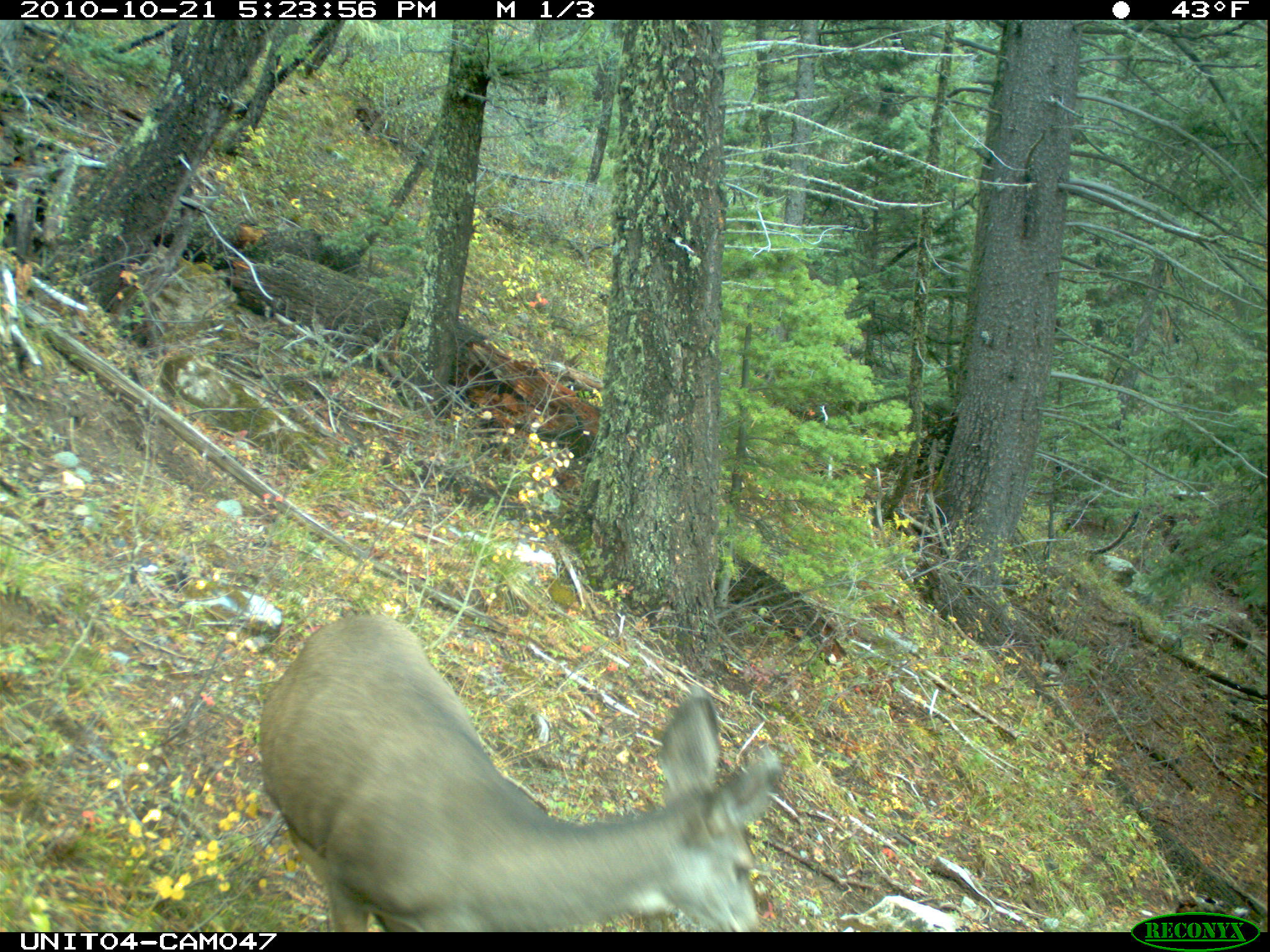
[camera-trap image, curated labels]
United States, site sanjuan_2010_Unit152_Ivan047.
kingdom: Animalia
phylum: Chordata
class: Mammalia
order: Artiodactyla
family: Cervidae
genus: Odocoileus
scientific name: Odocoileus hemionus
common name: mule deer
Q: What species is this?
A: Odocoileus hemionus (mule deer).